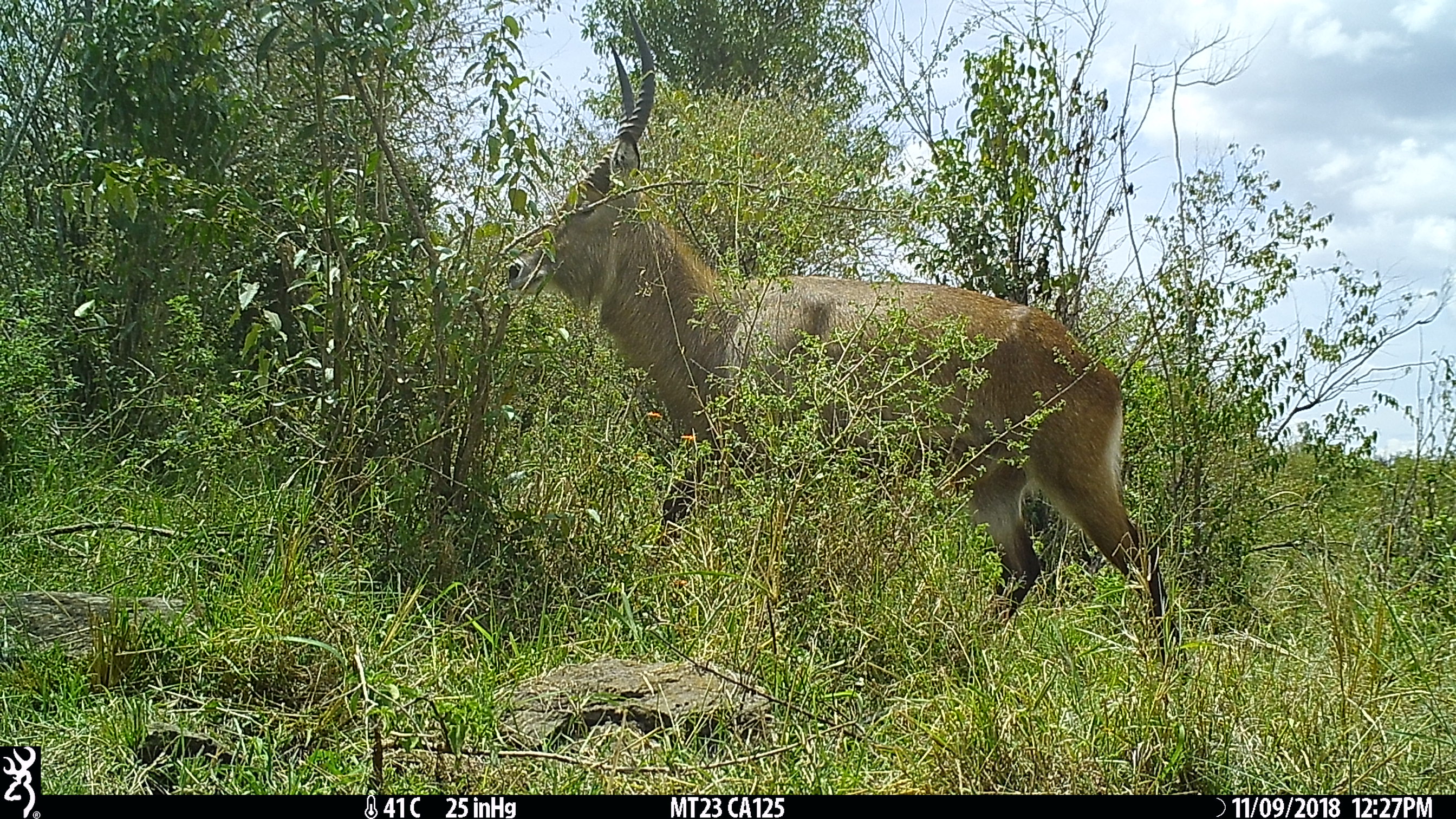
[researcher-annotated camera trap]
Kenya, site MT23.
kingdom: Animalia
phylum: Chordata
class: Mammalia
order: Artiodactyla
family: Bovidae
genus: Kobus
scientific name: Kobus ellipsiprymnus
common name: waterbuck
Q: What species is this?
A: Waterbuck (Kobus ellipsiprymnus).